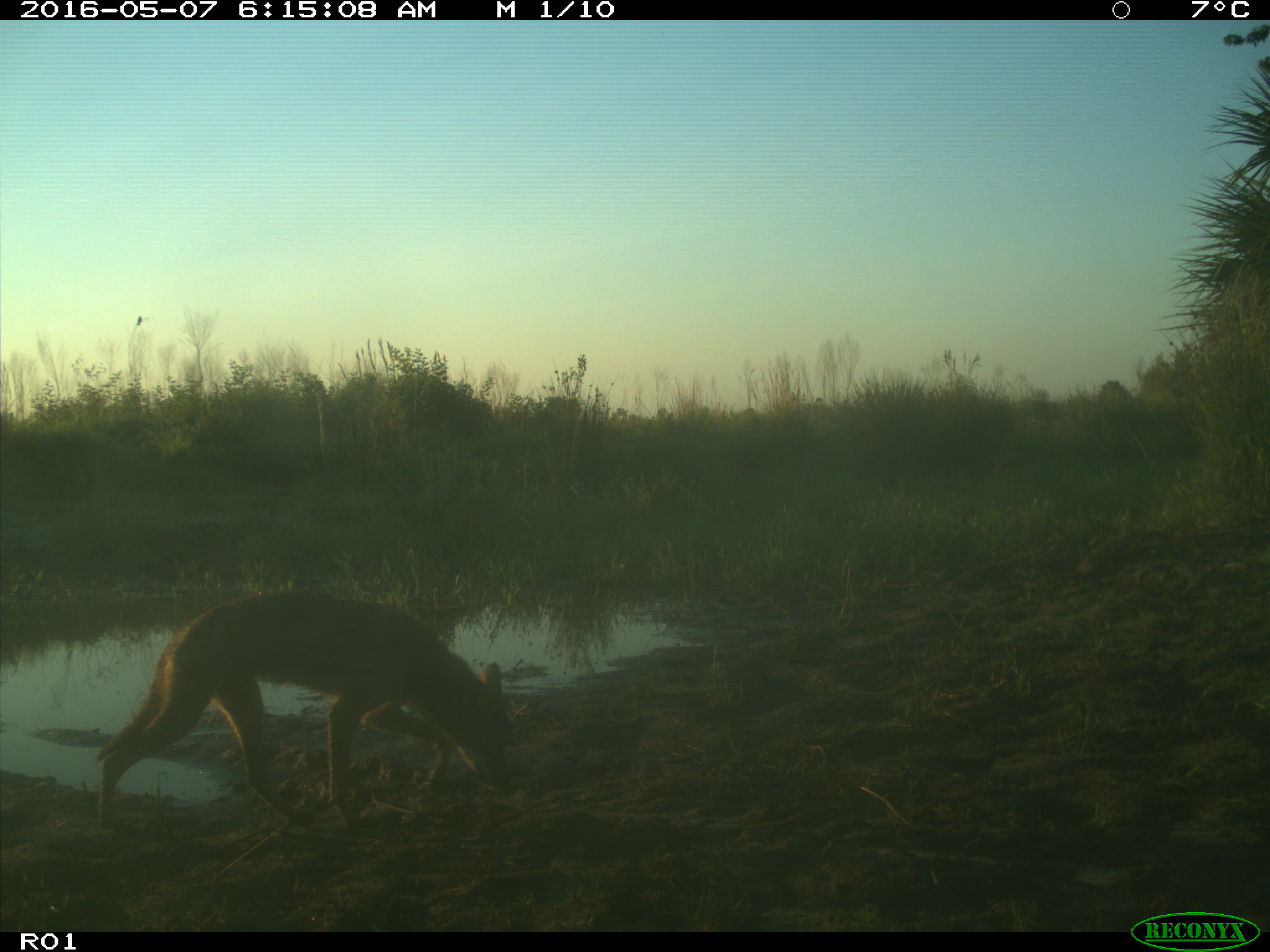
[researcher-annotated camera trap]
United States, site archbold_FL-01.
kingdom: Animalia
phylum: Chordata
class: Mammalia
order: Carnivora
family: Canidae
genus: Canis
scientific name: Canis latrans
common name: coyote